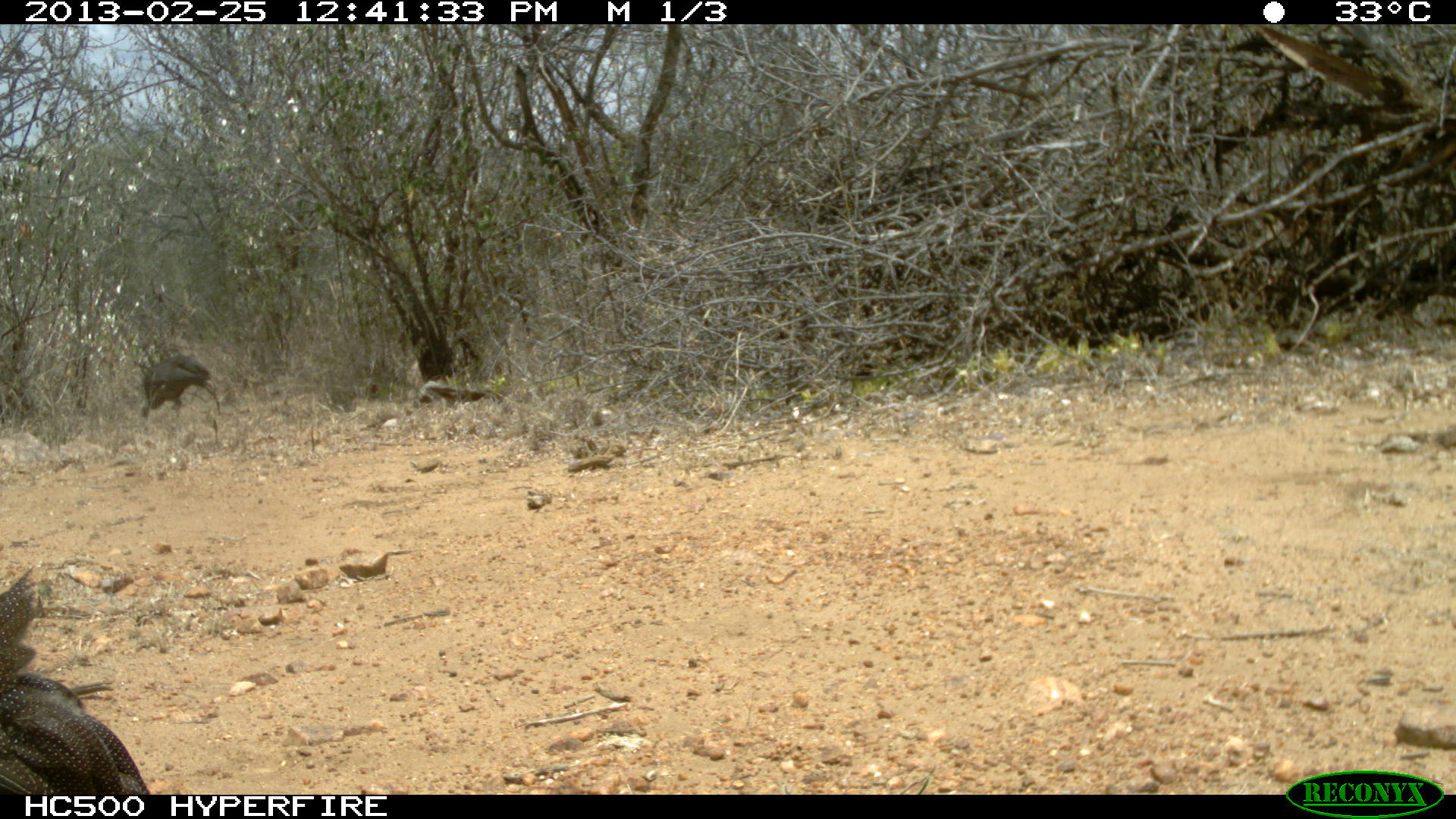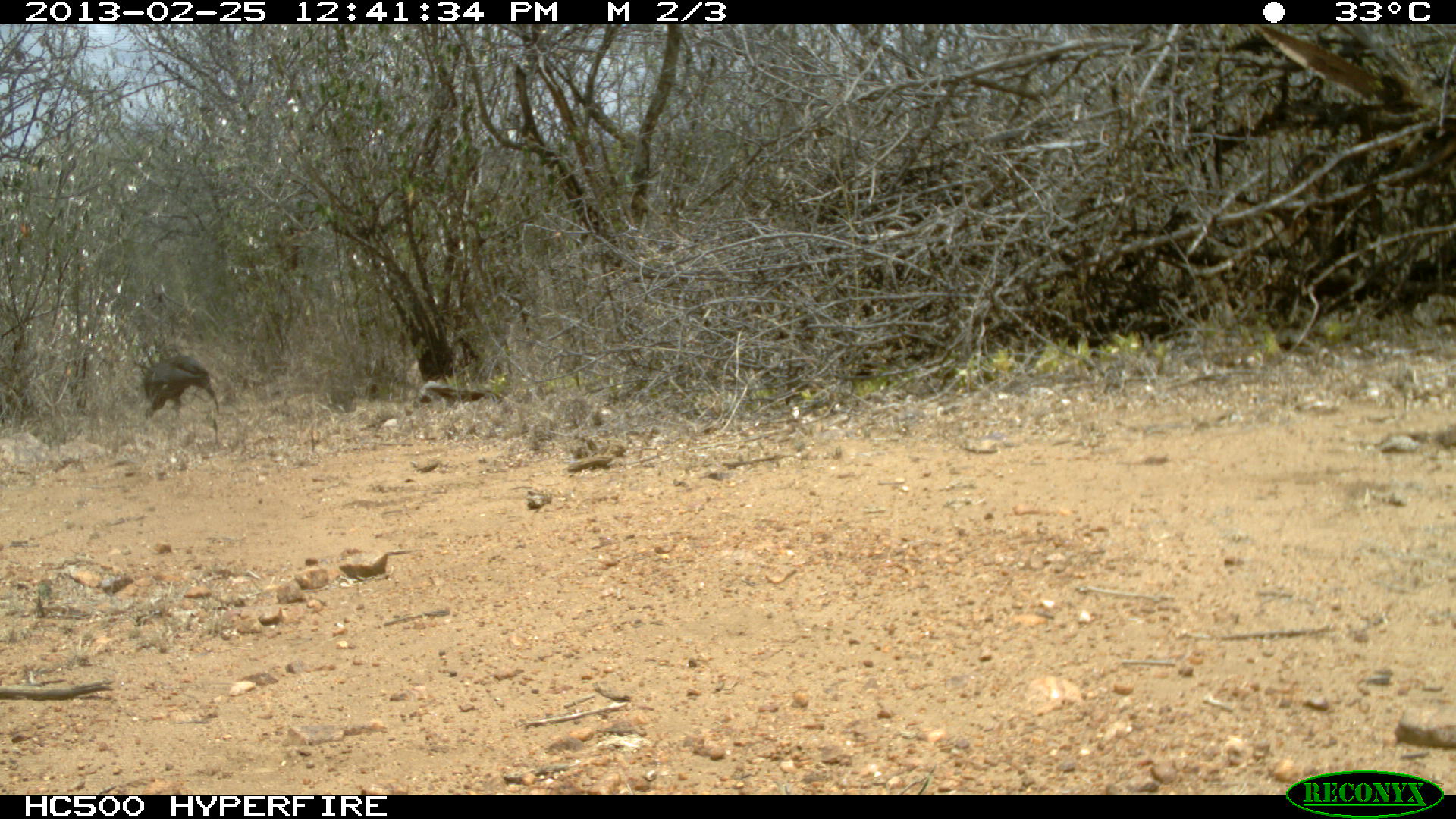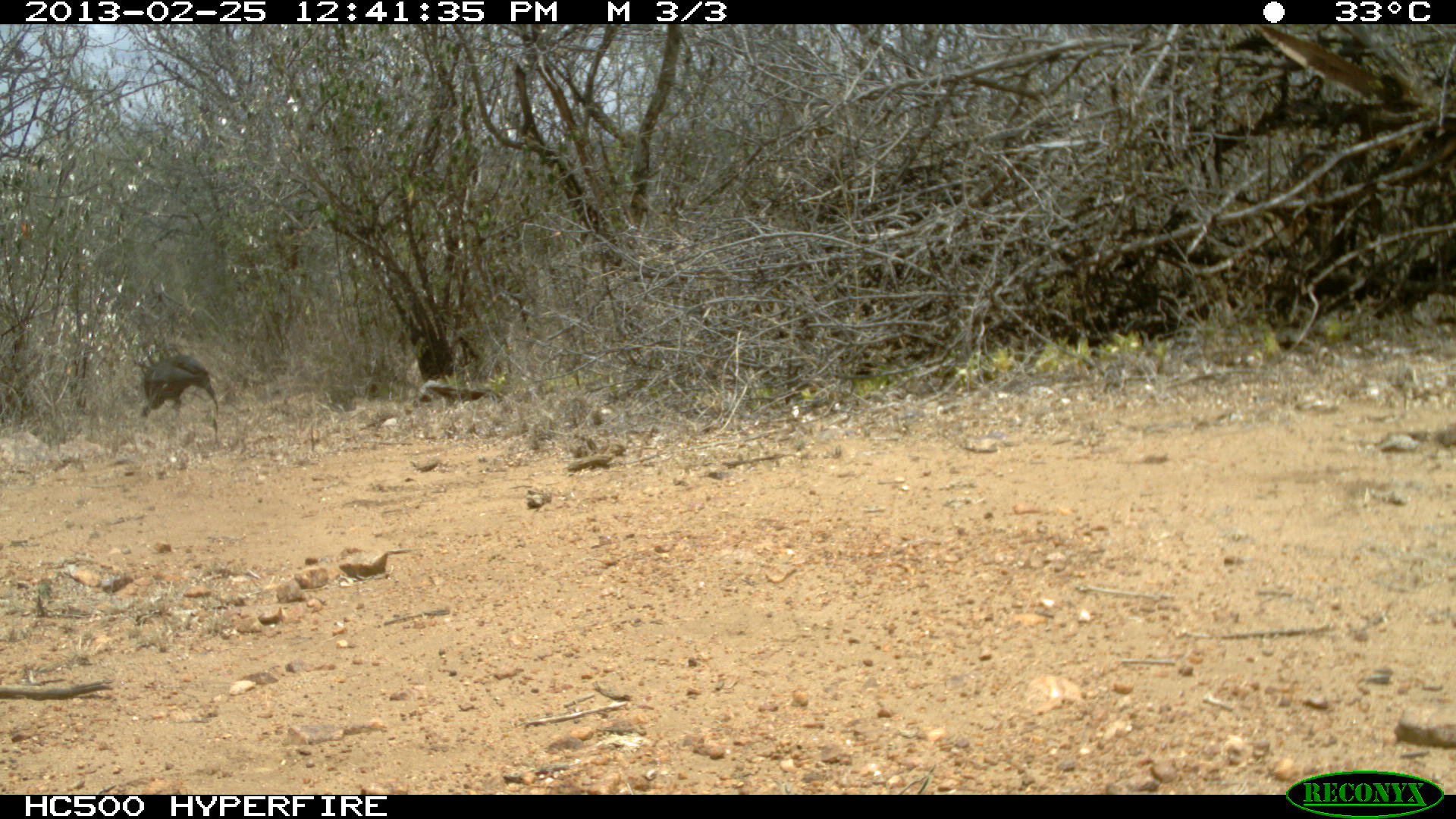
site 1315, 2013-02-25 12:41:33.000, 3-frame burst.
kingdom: Animalia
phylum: Chordata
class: Aves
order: Galliformes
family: Numididae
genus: Acryllium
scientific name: Acryllium vulturinum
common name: vulturine guineafowl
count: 2